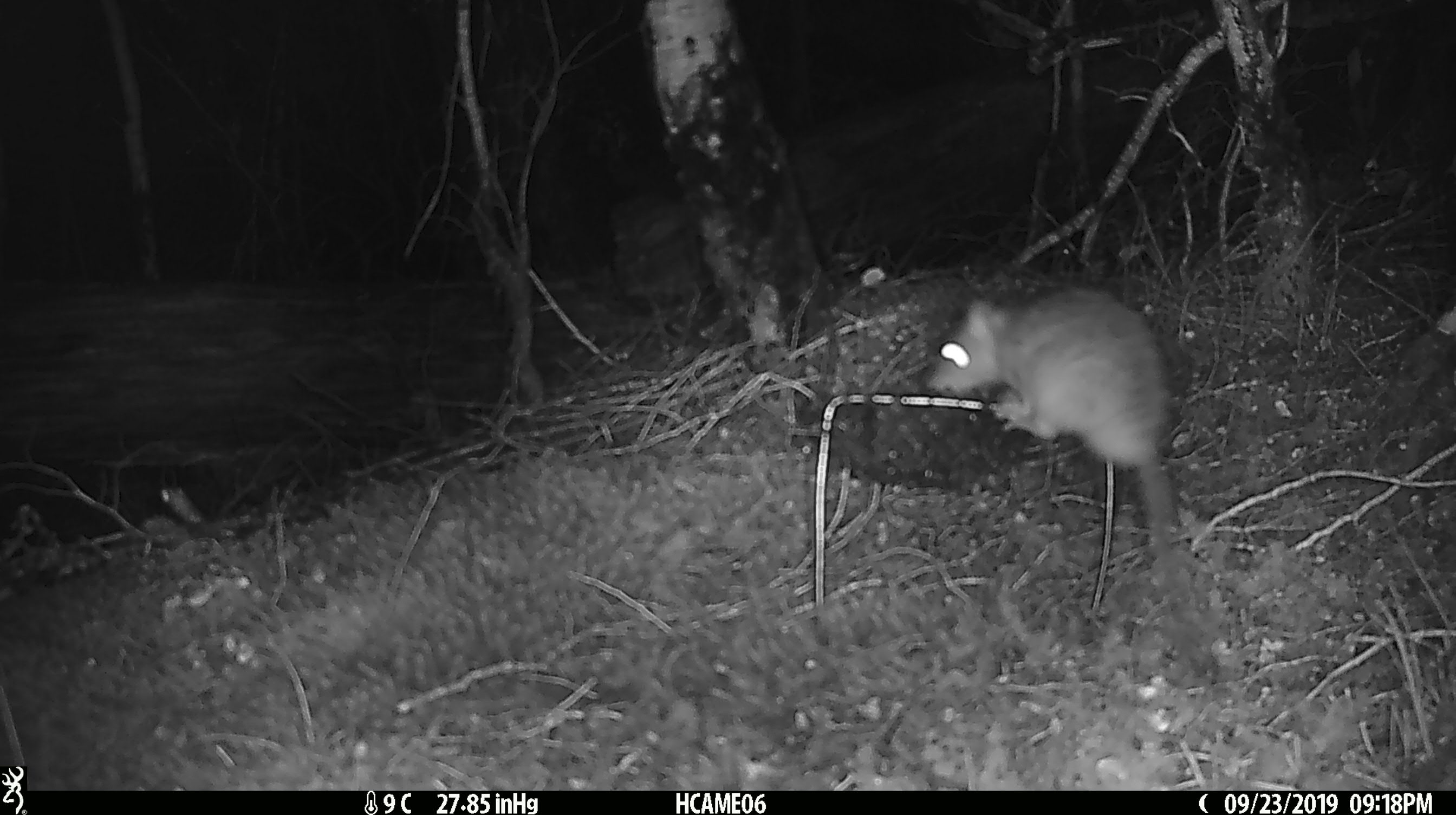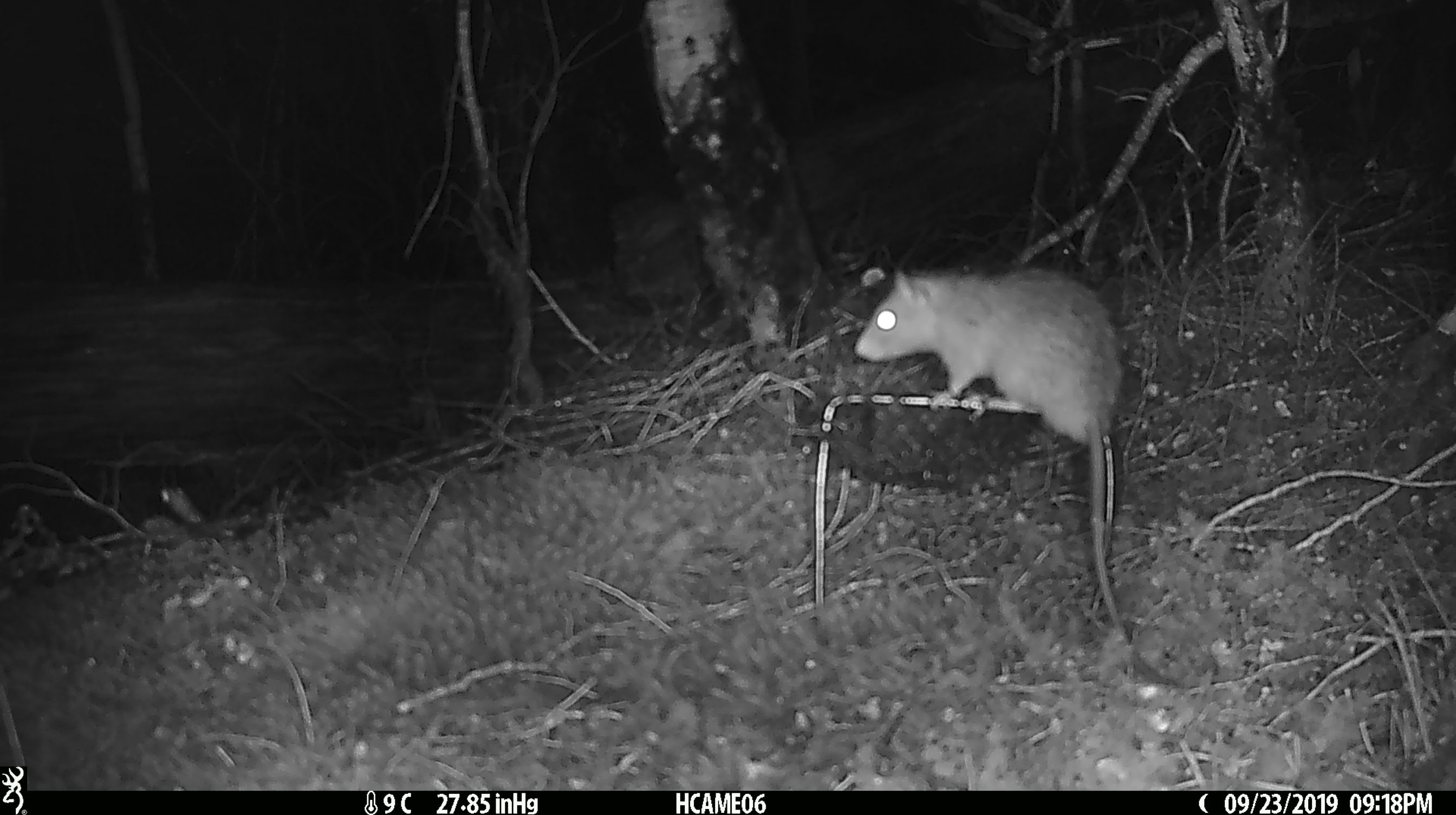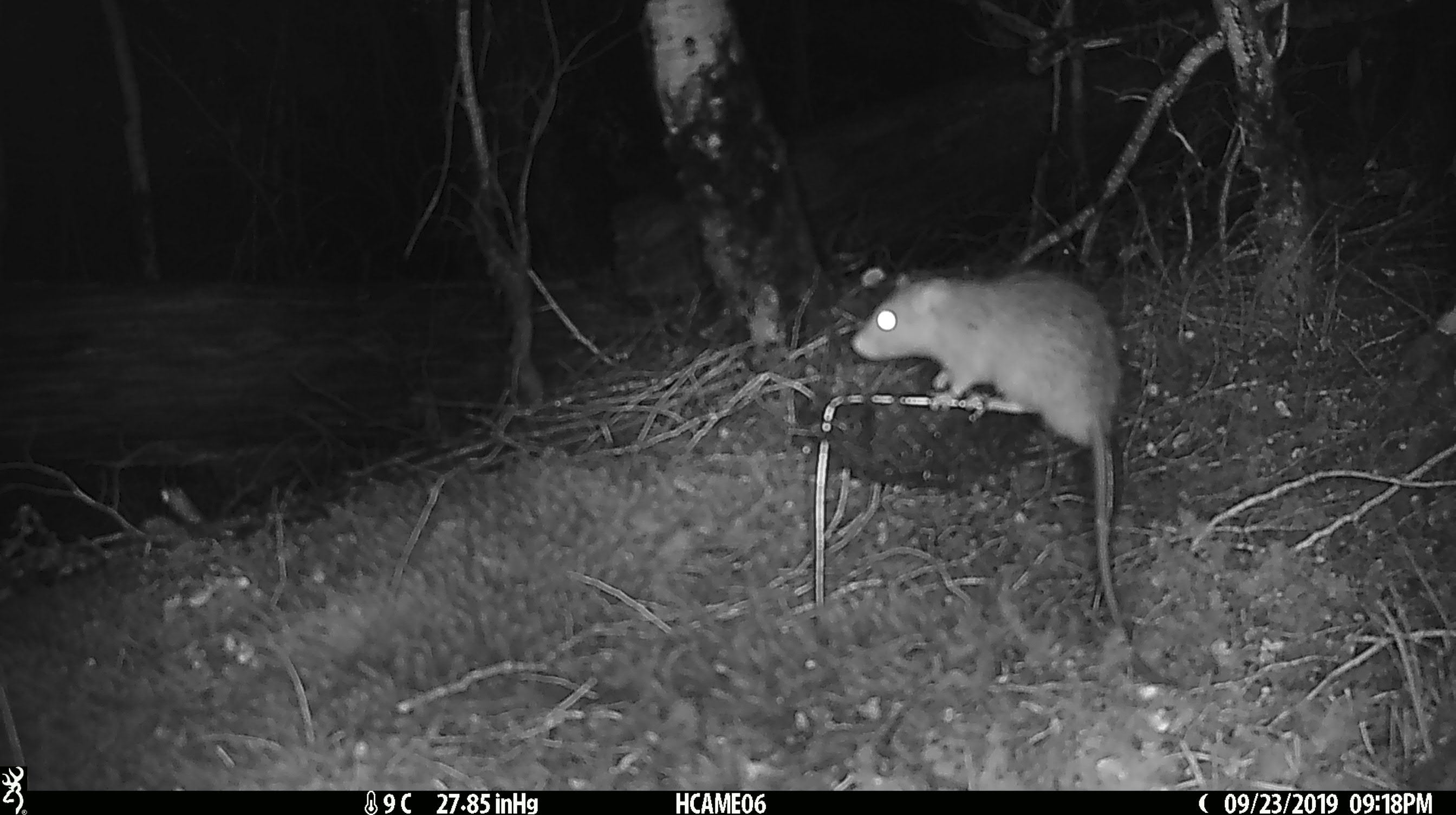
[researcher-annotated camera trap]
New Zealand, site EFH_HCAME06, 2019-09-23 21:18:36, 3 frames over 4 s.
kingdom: Animalia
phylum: Chordata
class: Mammalia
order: Rodentia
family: Muridae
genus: Rattus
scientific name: Rattus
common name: rat